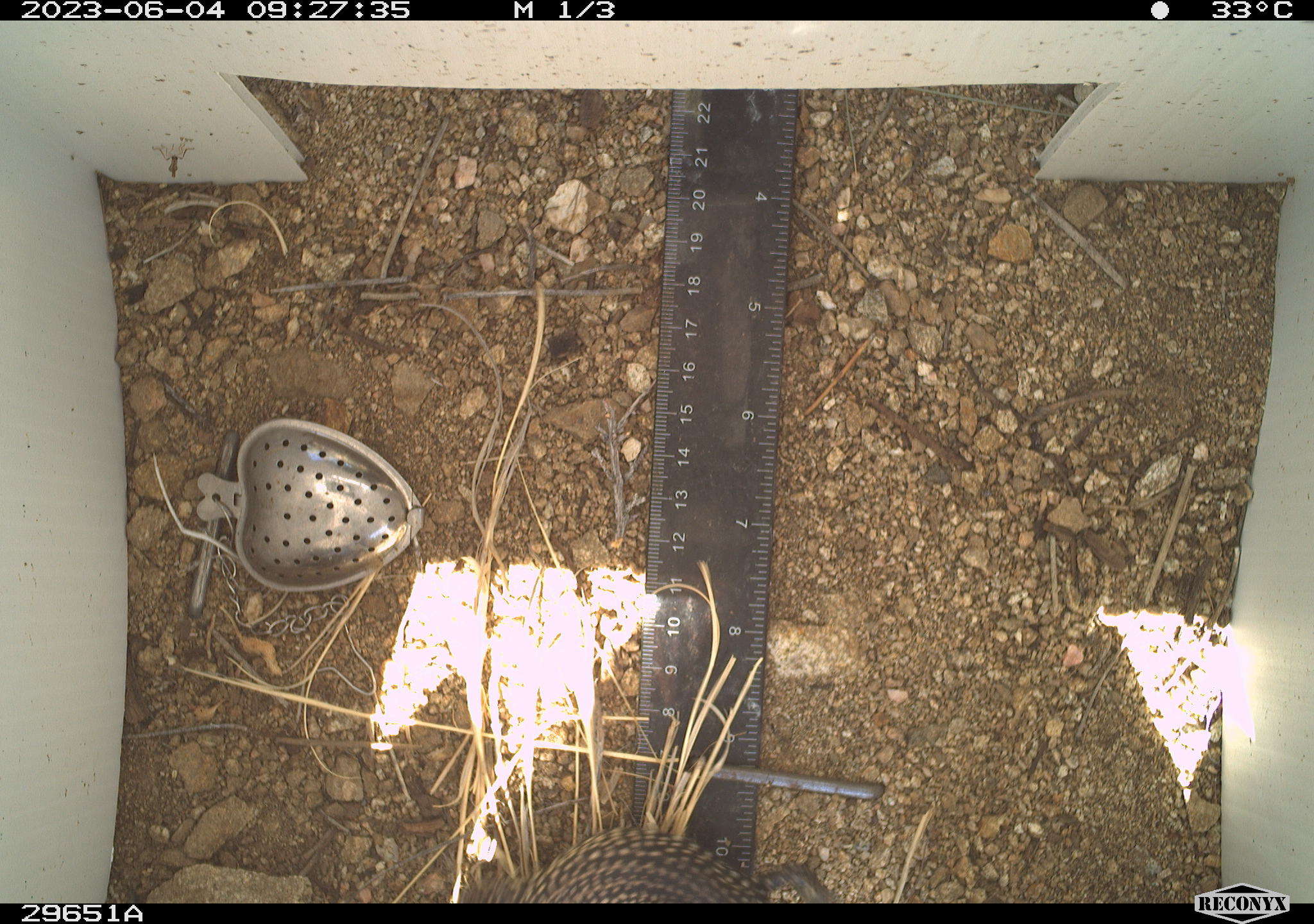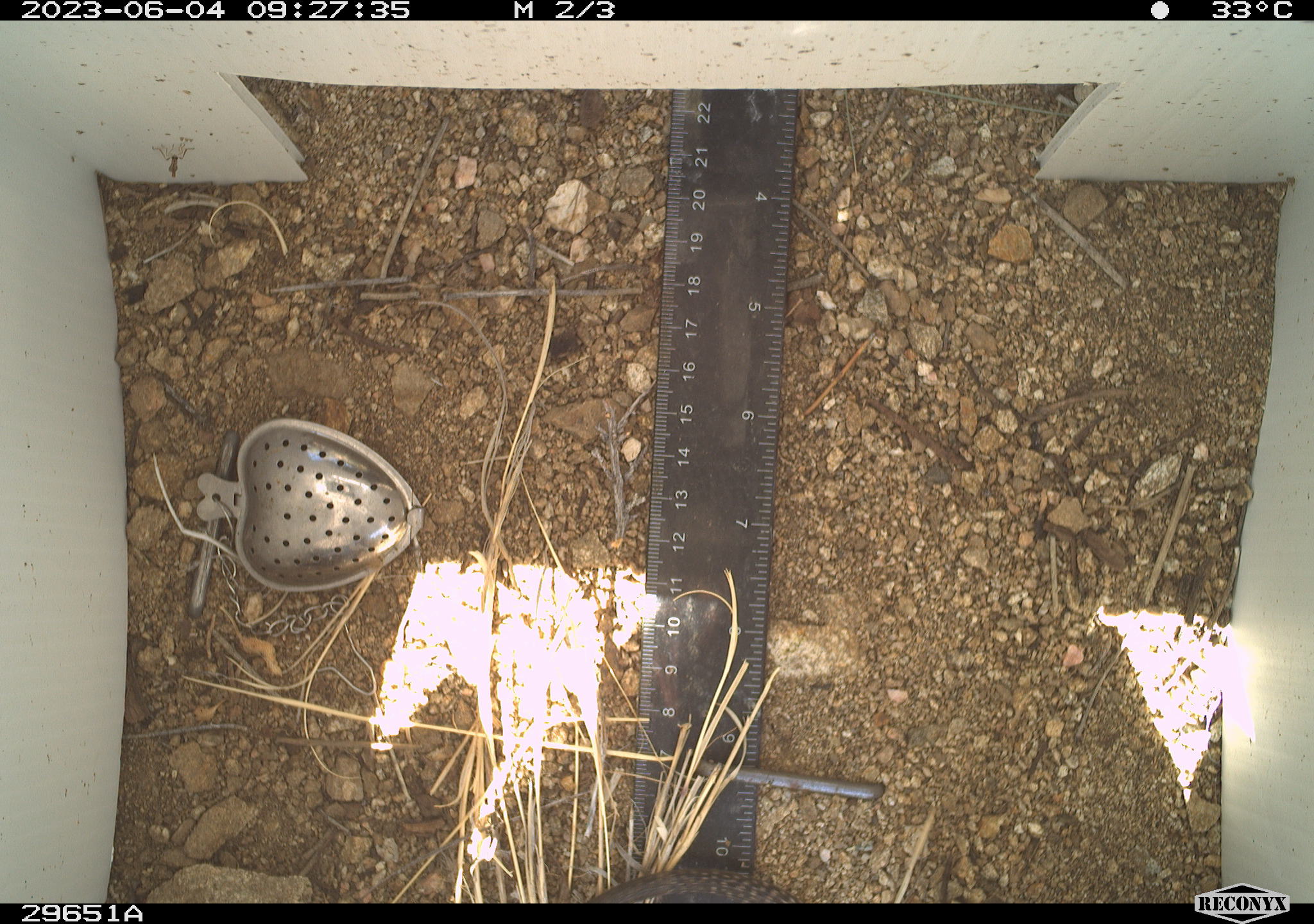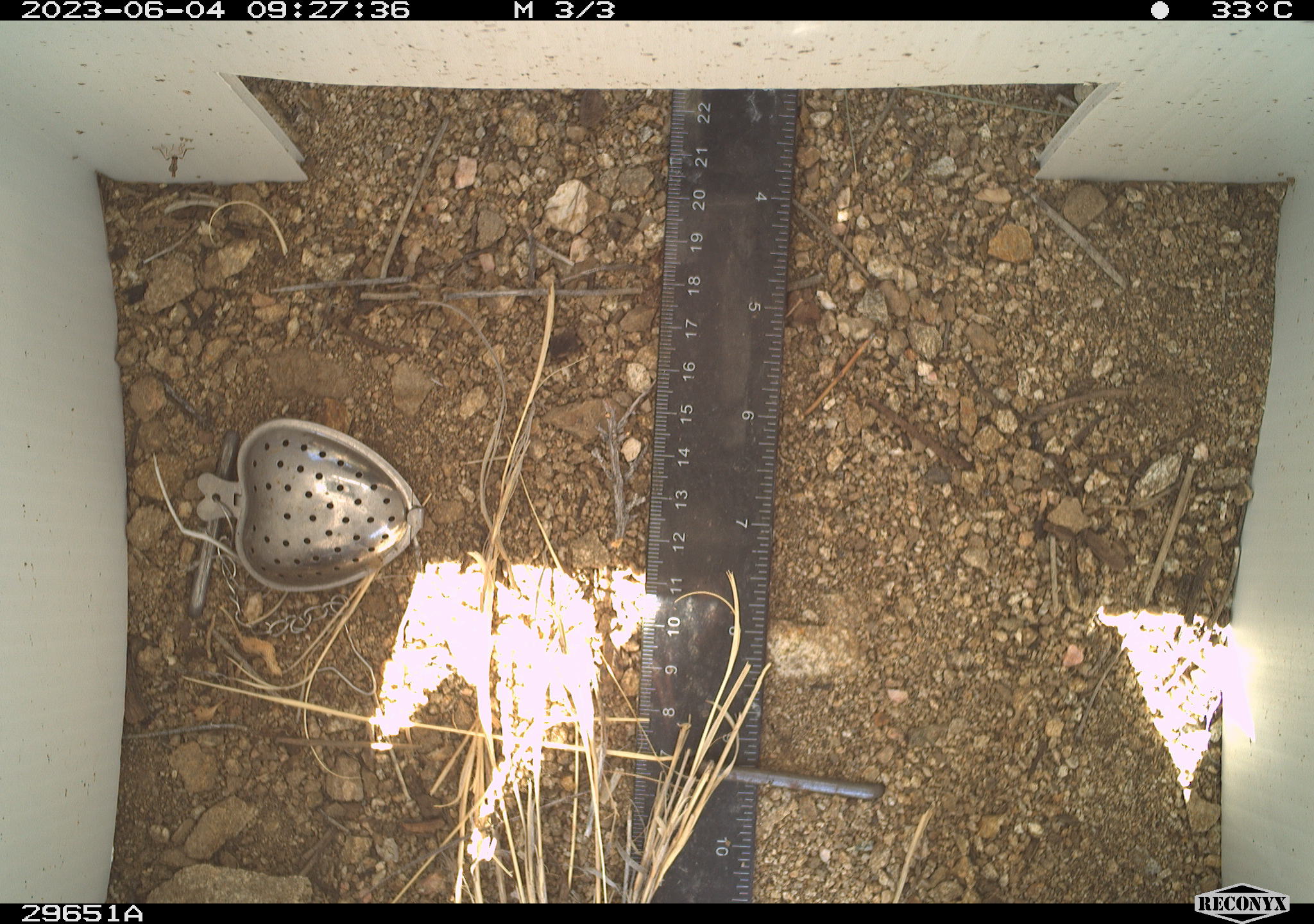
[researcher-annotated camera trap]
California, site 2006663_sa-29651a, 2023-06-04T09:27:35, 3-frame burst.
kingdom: Animalia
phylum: Chordata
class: Reptilia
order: Squamata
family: Teiidae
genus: Aspidoscelis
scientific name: Aspidoscelis tigris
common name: western whiptail